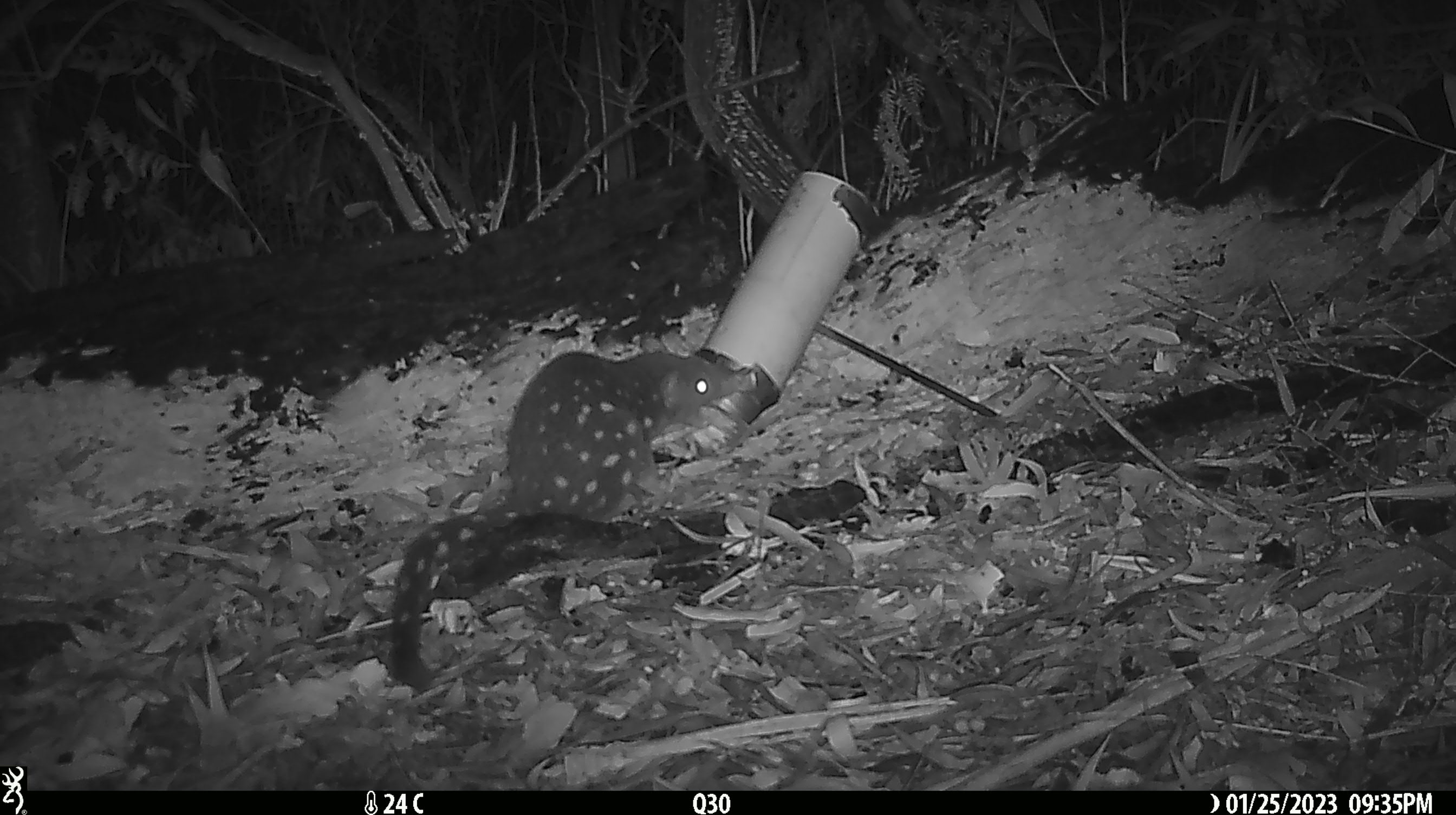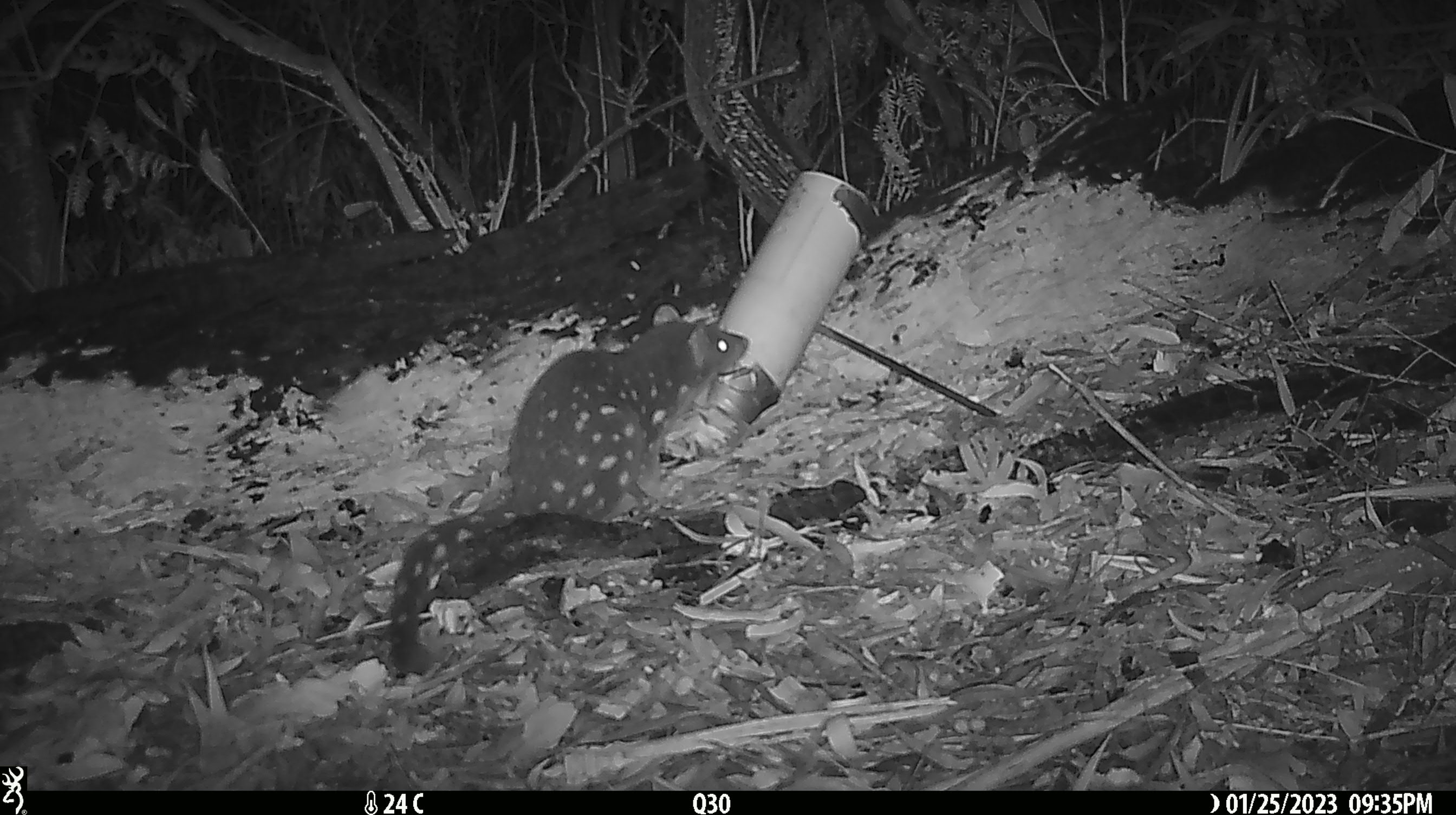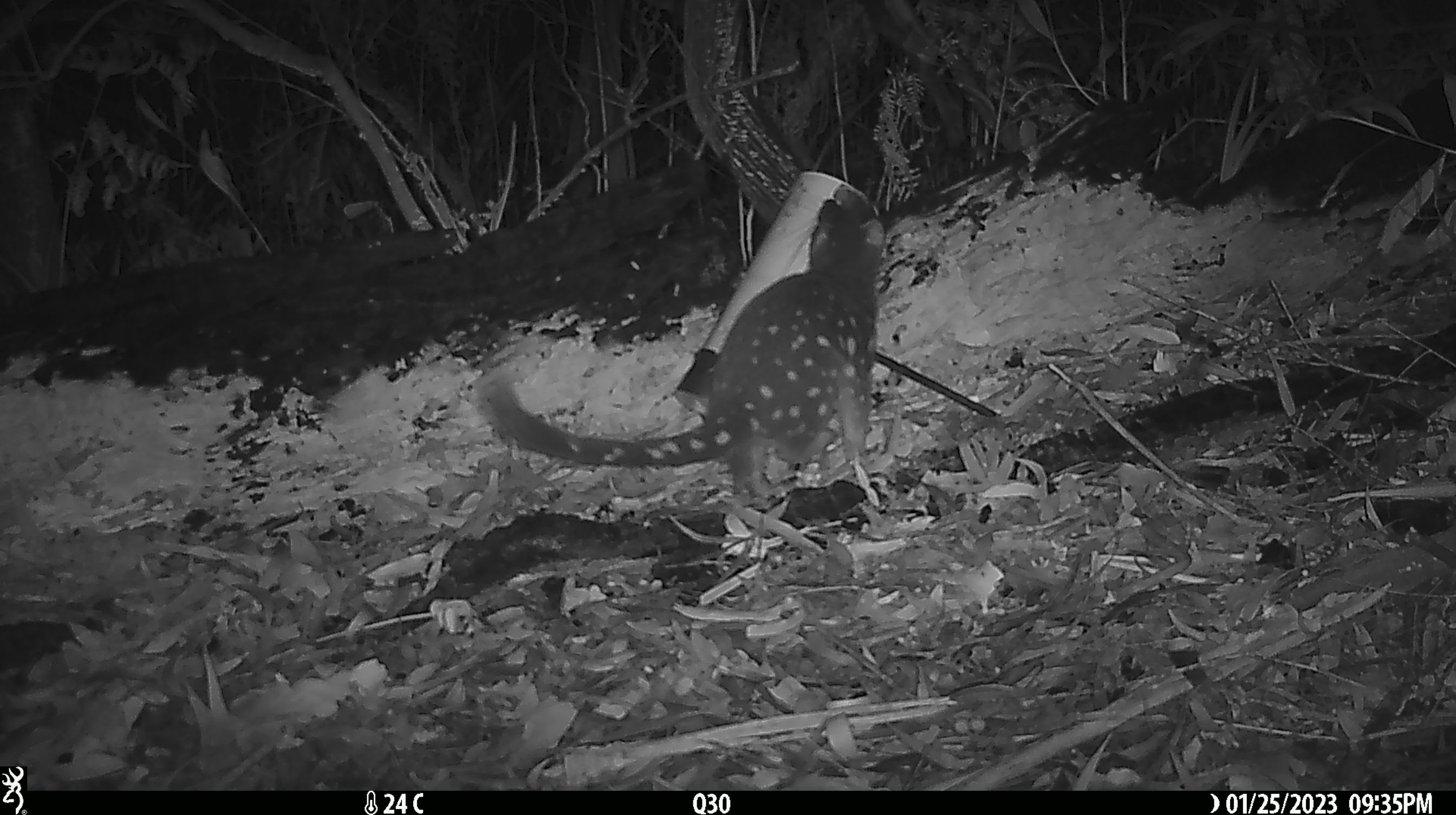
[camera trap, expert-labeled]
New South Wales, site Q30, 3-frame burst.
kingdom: Animalia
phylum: Chordata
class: Mammalia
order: Dasyuromorphia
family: Dasyuridae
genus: Dasyurus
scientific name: Dasyurus maculatus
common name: spotted-tailed quoll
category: quoll